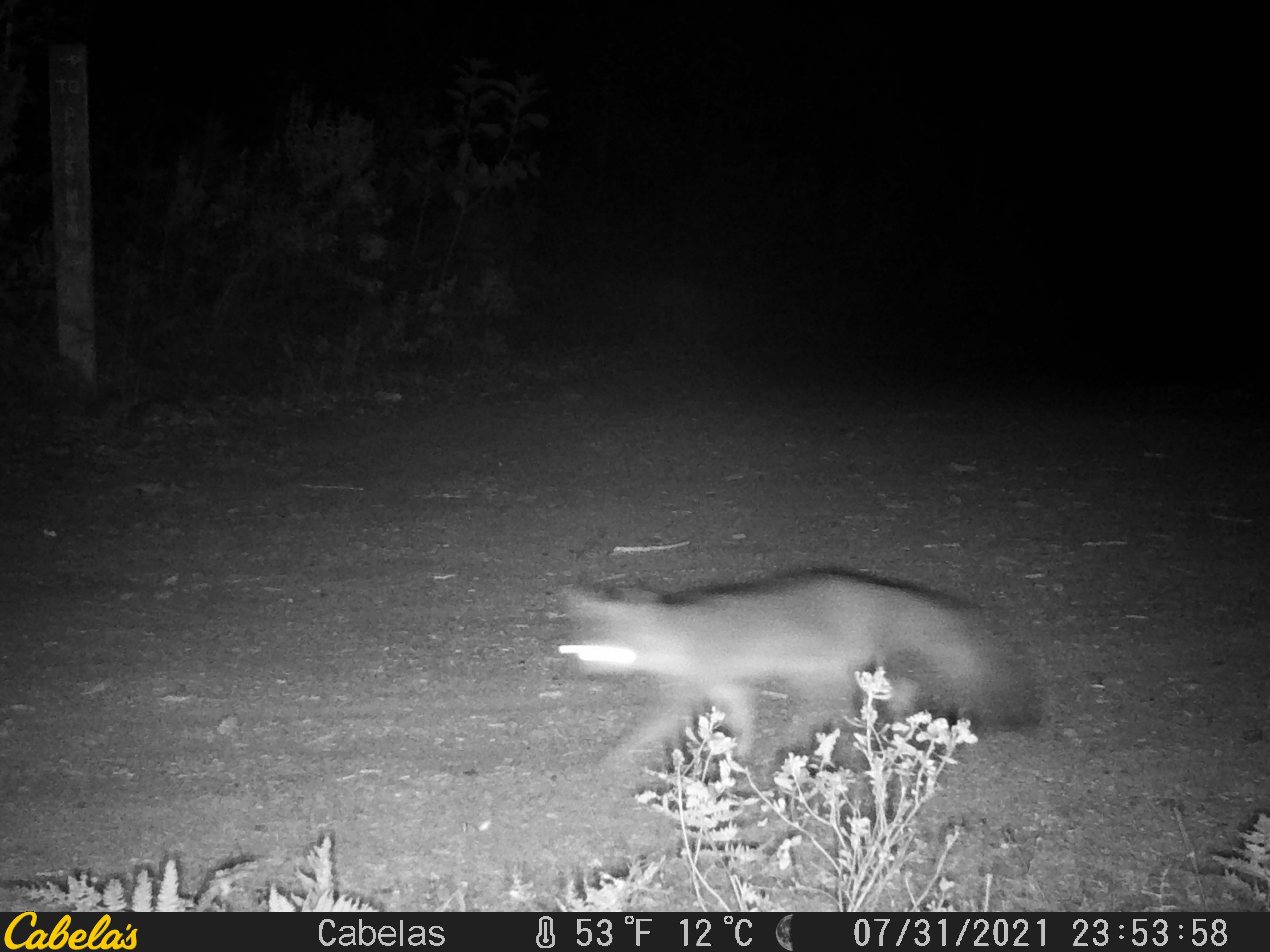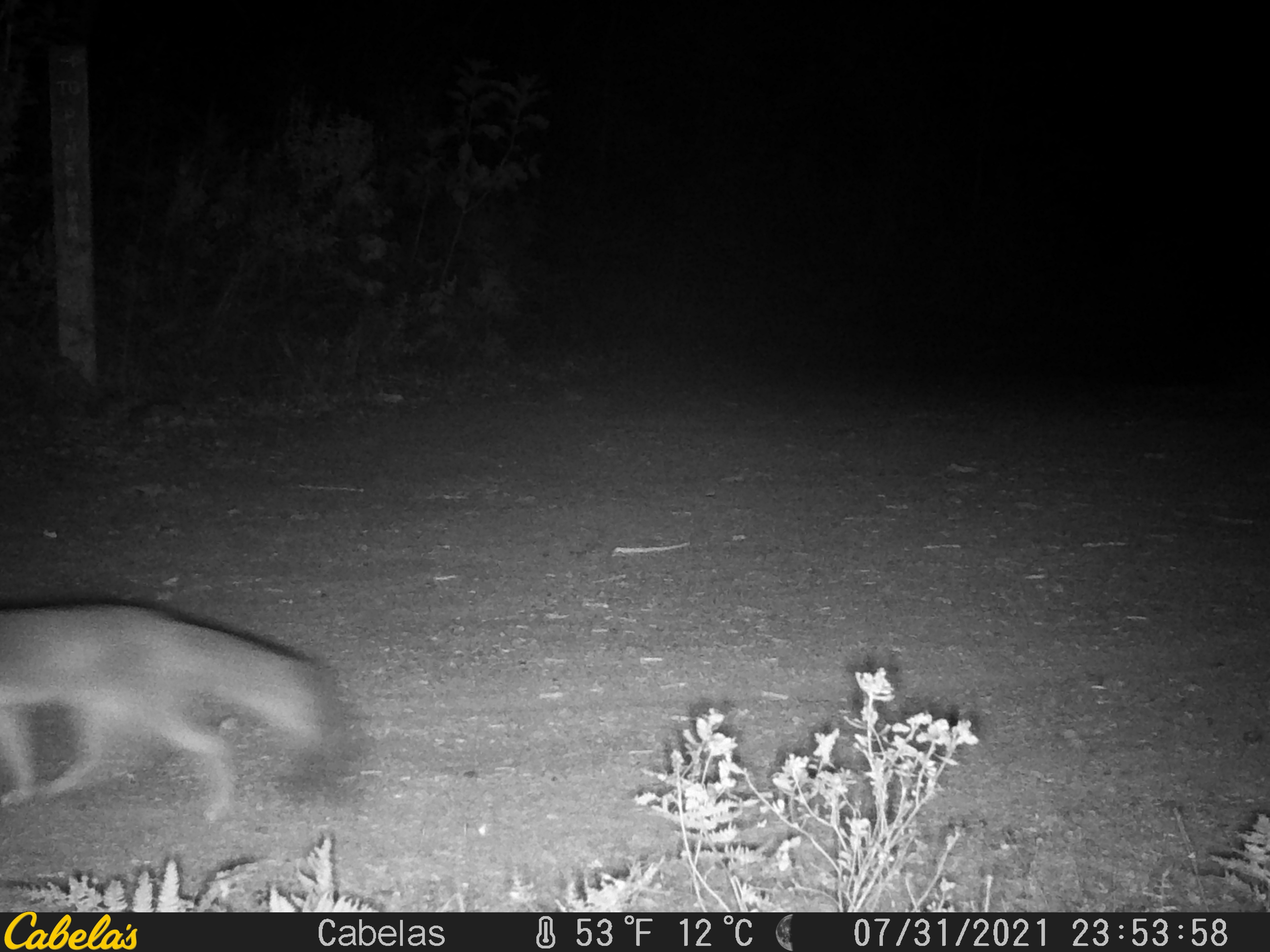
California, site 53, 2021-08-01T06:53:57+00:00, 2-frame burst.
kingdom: Animalia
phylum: Chordata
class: Mammalia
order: Carnivora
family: Canidae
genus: Urocyon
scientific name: Urocyon cinereoargenteus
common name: gray fox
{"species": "gray fox (Urocyon cinereoargenteus)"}